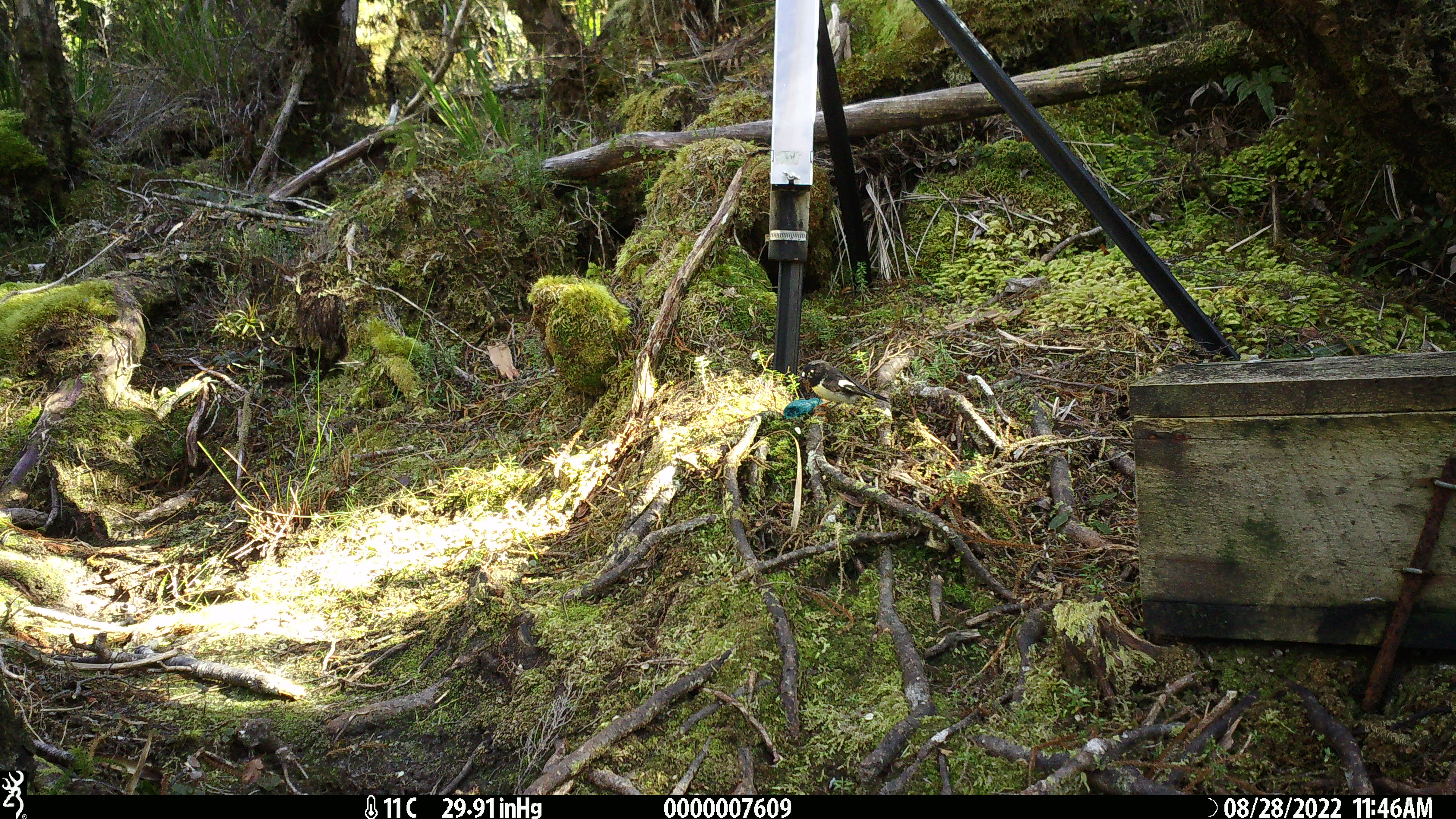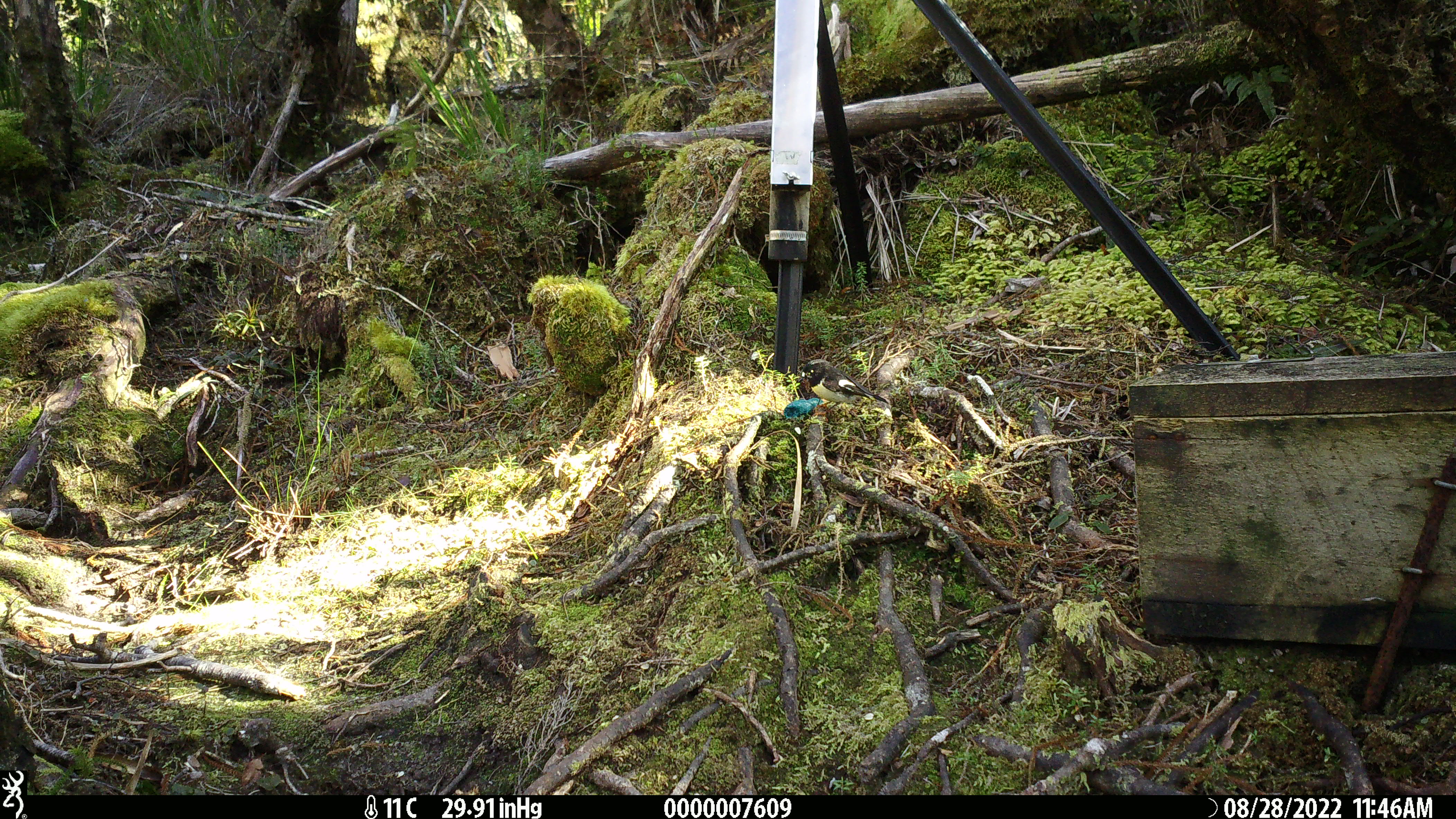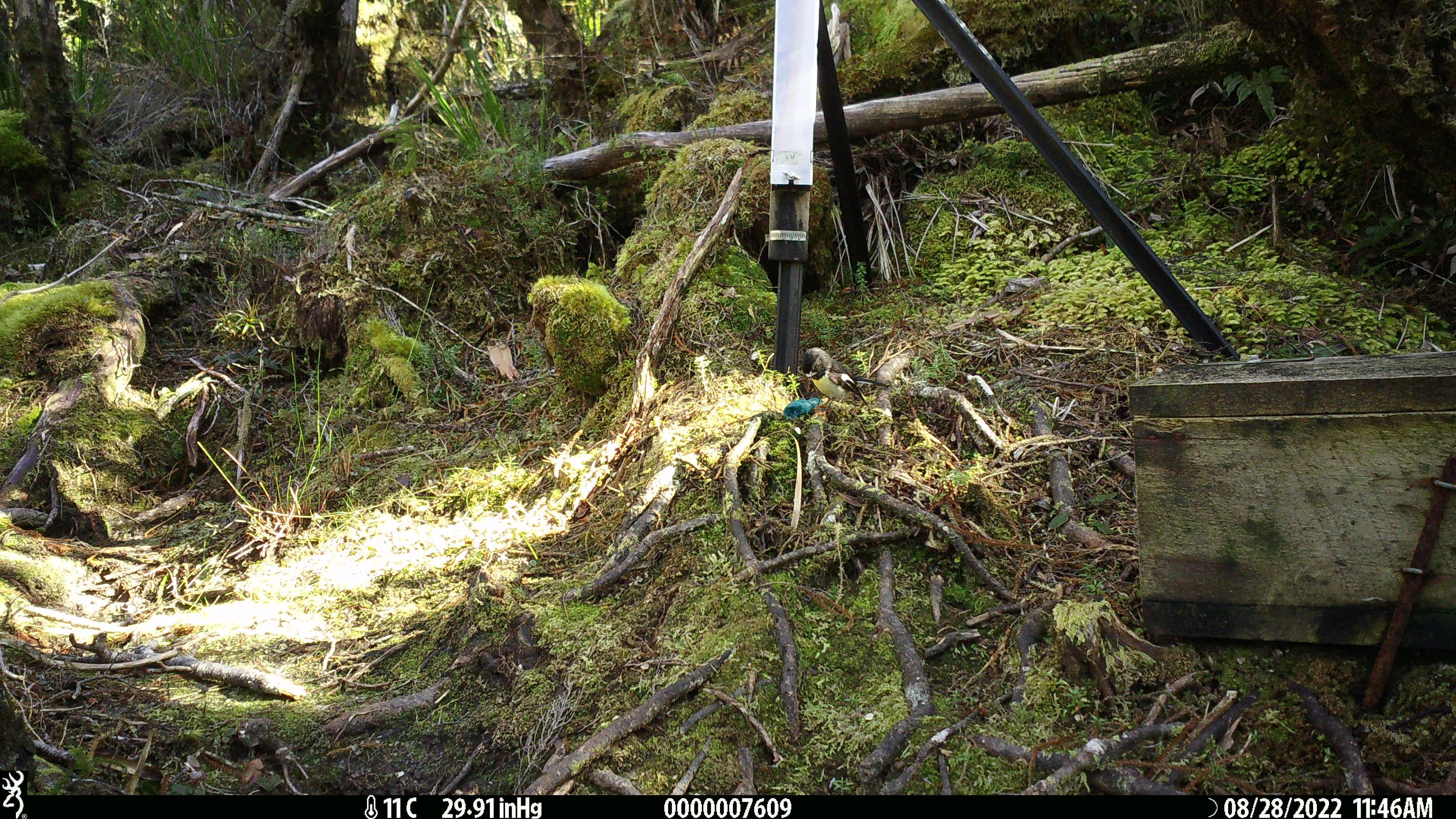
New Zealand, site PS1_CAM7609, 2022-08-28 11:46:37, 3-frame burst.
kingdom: Animalia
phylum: Chordata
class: Aves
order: Passeriformes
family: Petroicidae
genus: Petroica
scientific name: Petroica macrocephala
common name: tomtit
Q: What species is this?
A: Tomtit (Petroica macrocephala).